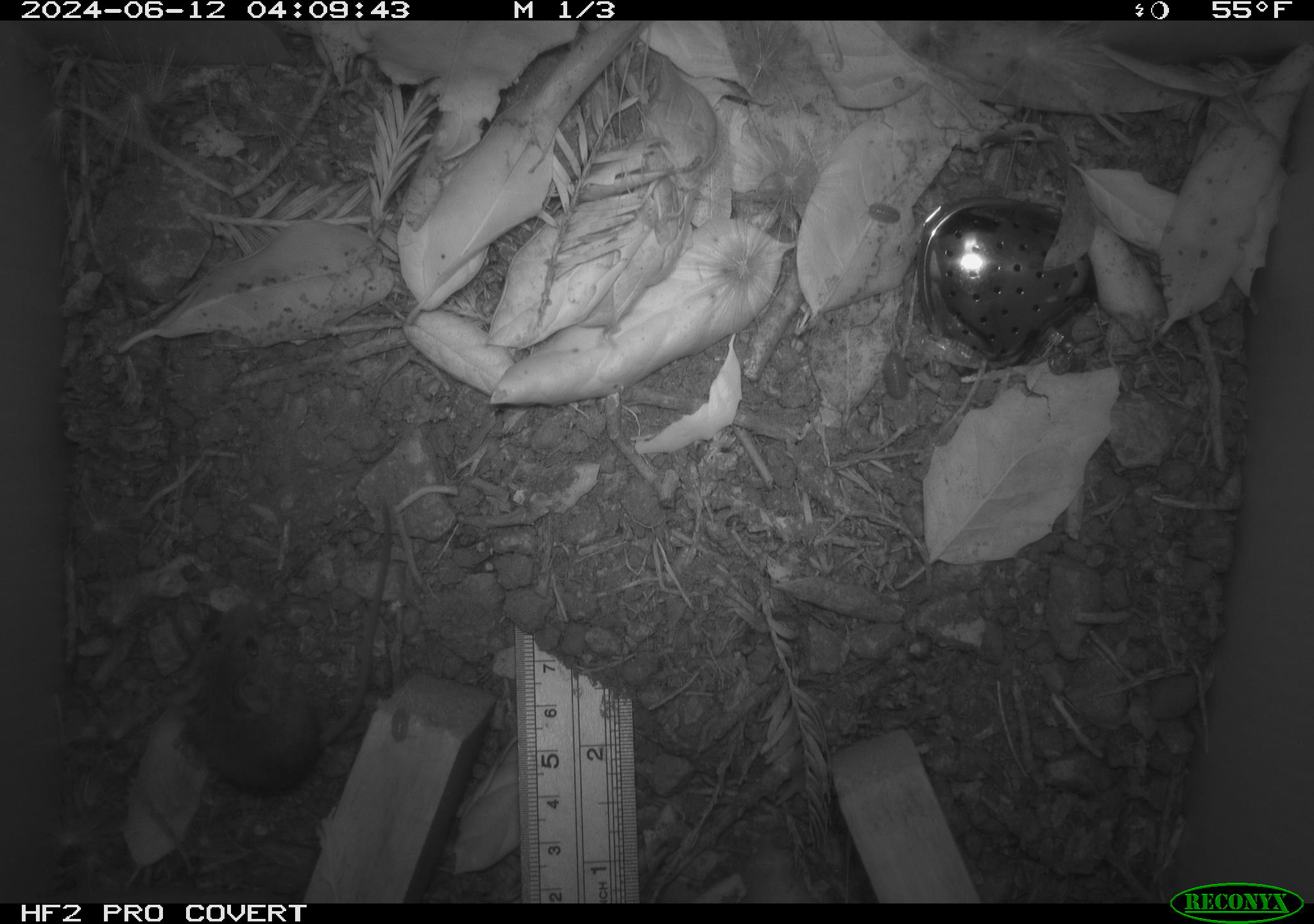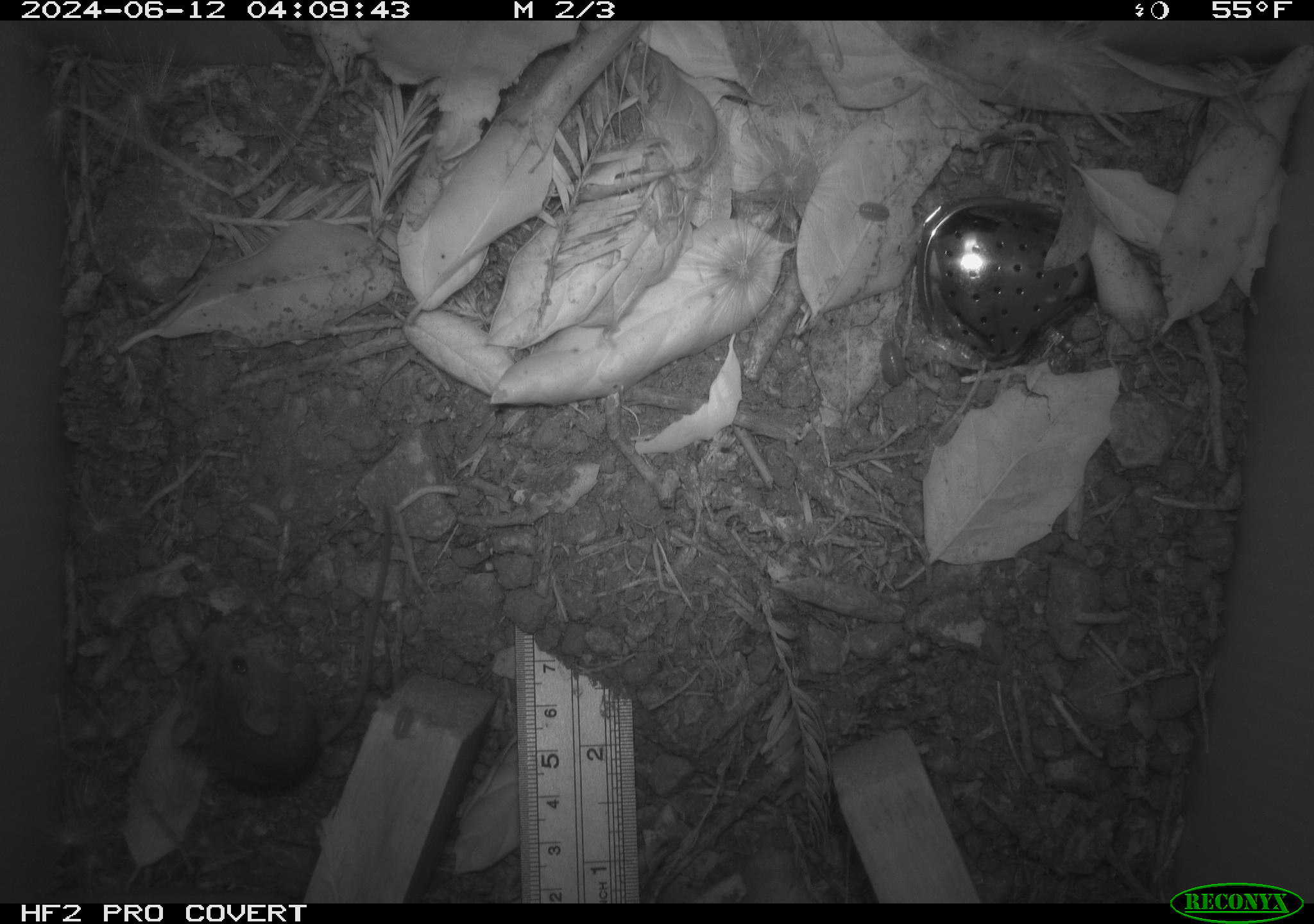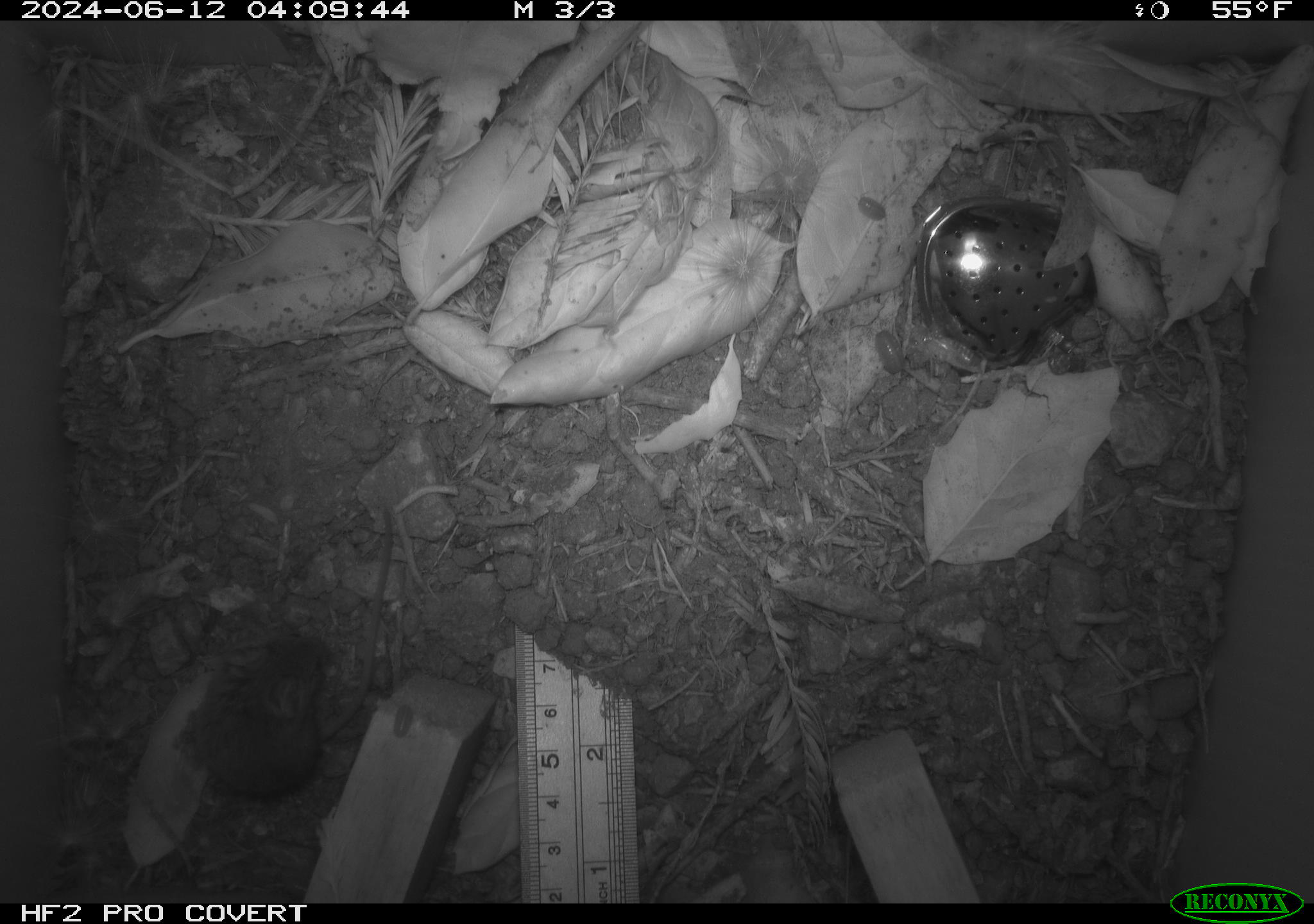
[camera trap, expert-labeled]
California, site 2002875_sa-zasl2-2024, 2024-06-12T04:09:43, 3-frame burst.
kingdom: Animalia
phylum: Chordata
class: Mammalia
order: Rodentia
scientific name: Rodentia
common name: rodent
Rodent (Rodentia).